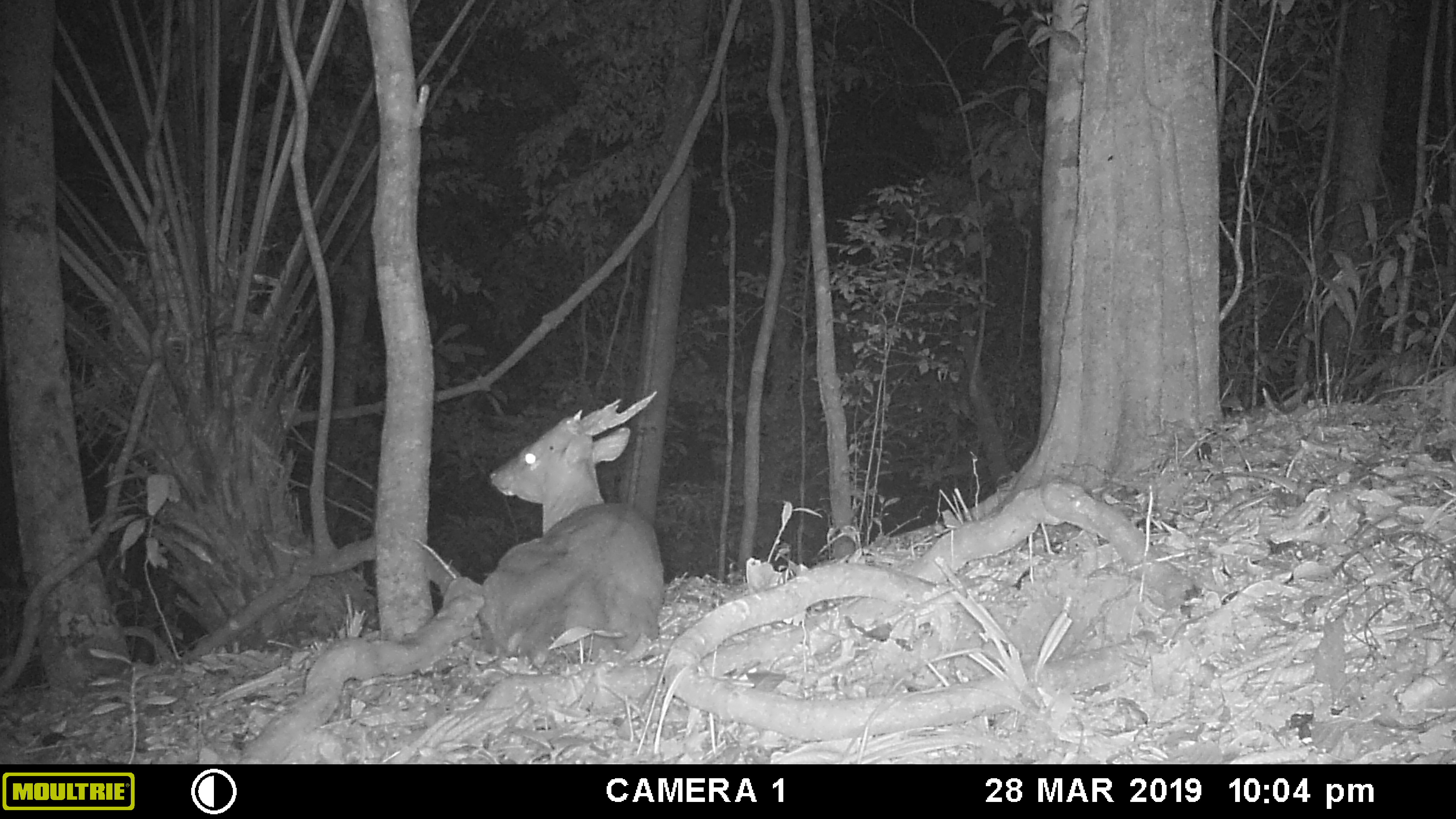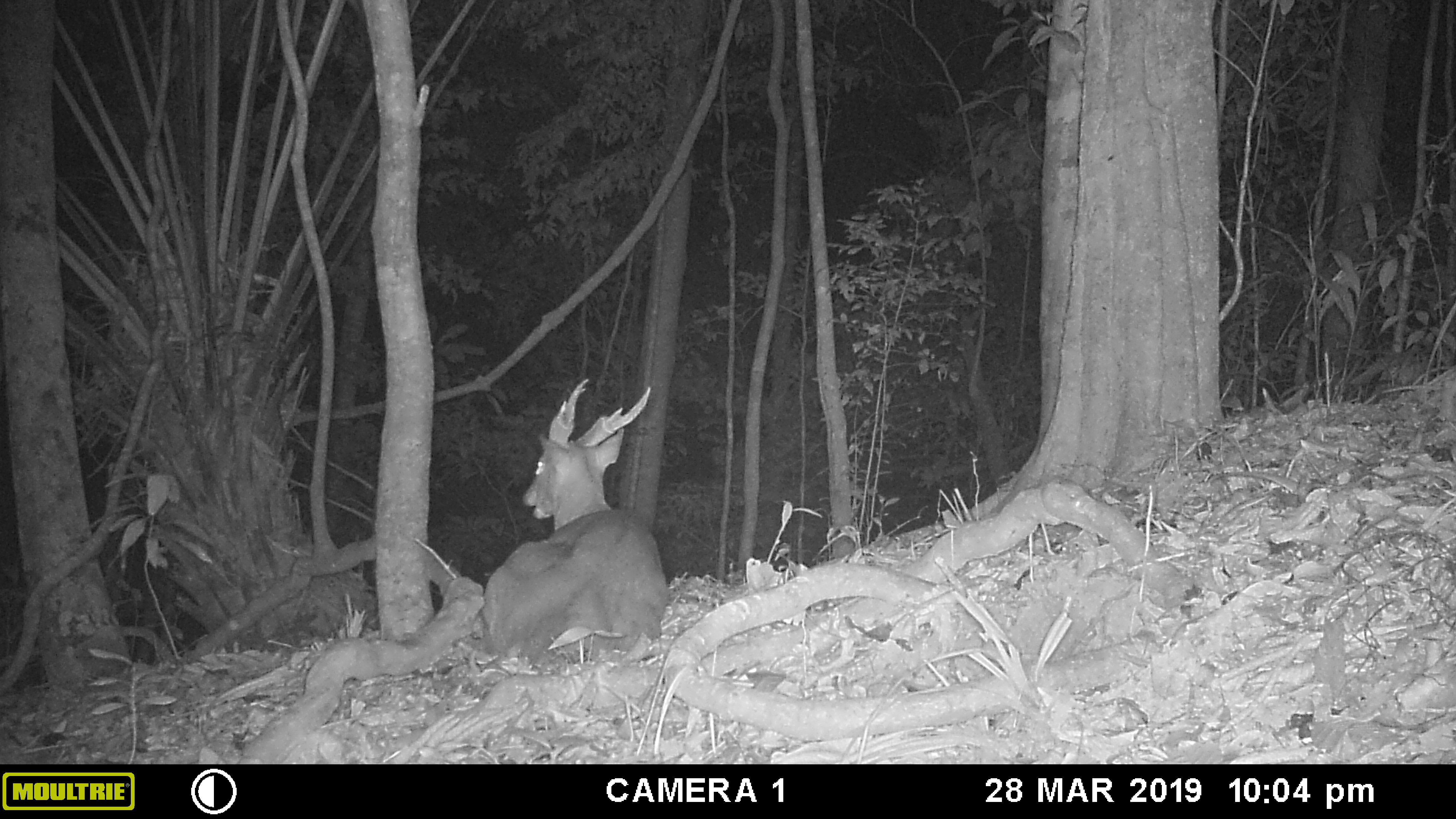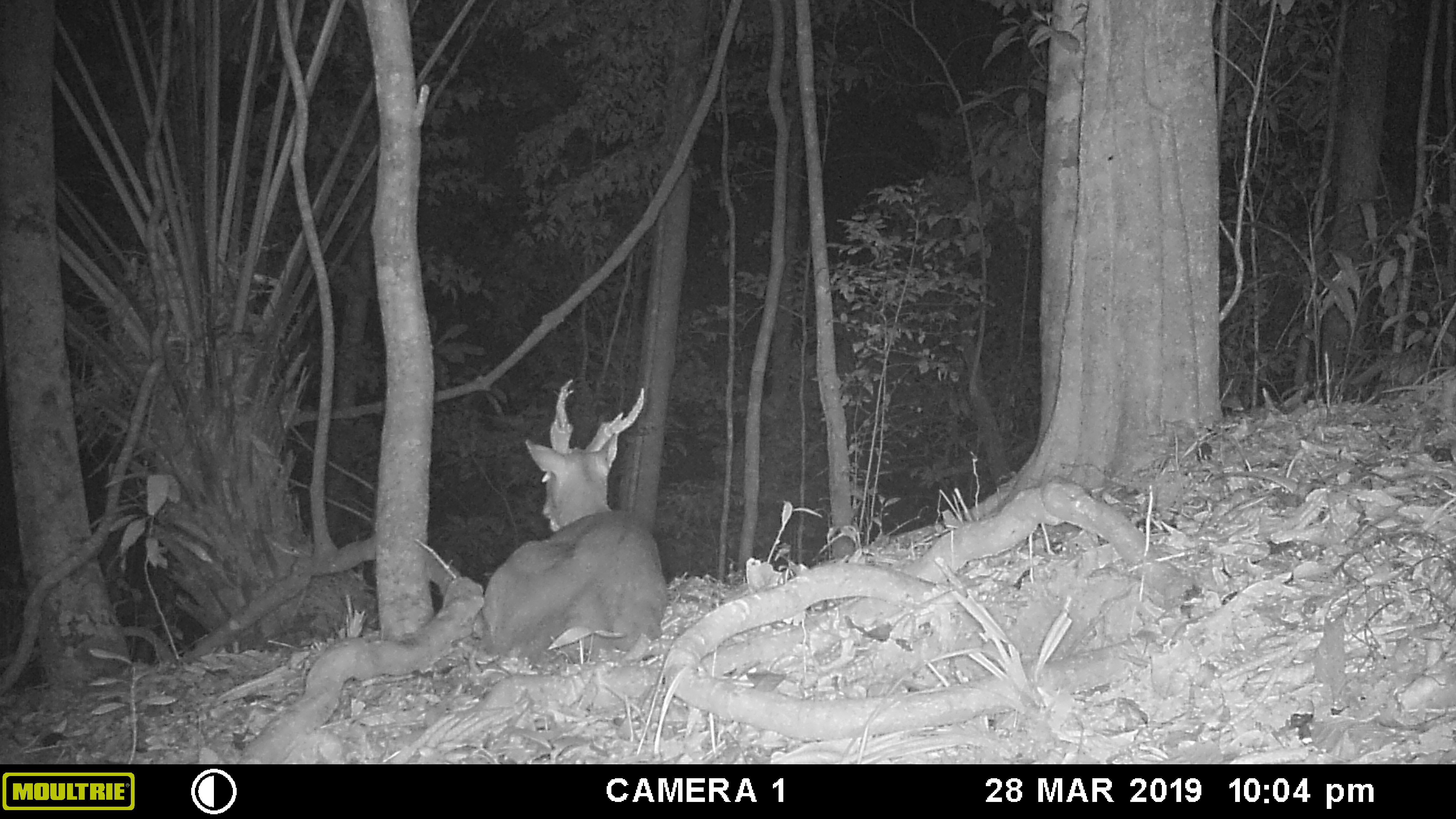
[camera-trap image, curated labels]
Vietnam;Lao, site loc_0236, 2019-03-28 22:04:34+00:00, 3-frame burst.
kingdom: Animalia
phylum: Chordata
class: Mammalia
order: Artiodactyla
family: Cervidae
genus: Muntiacus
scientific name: Muntiacus vuquangensis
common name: large-antlered muntjac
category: large antlered muntjac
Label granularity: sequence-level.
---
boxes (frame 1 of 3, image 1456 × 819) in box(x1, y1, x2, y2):
large antlered muntjac: box(477, 390, 664, 668)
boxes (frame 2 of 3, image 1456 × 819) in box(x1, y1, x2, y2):
large antlered muntjac: box(482, 377, 669, 676)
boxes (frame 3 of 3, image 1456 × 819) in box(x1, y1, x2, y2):
large antlered muntjac: box(480, 378, 668, 675)